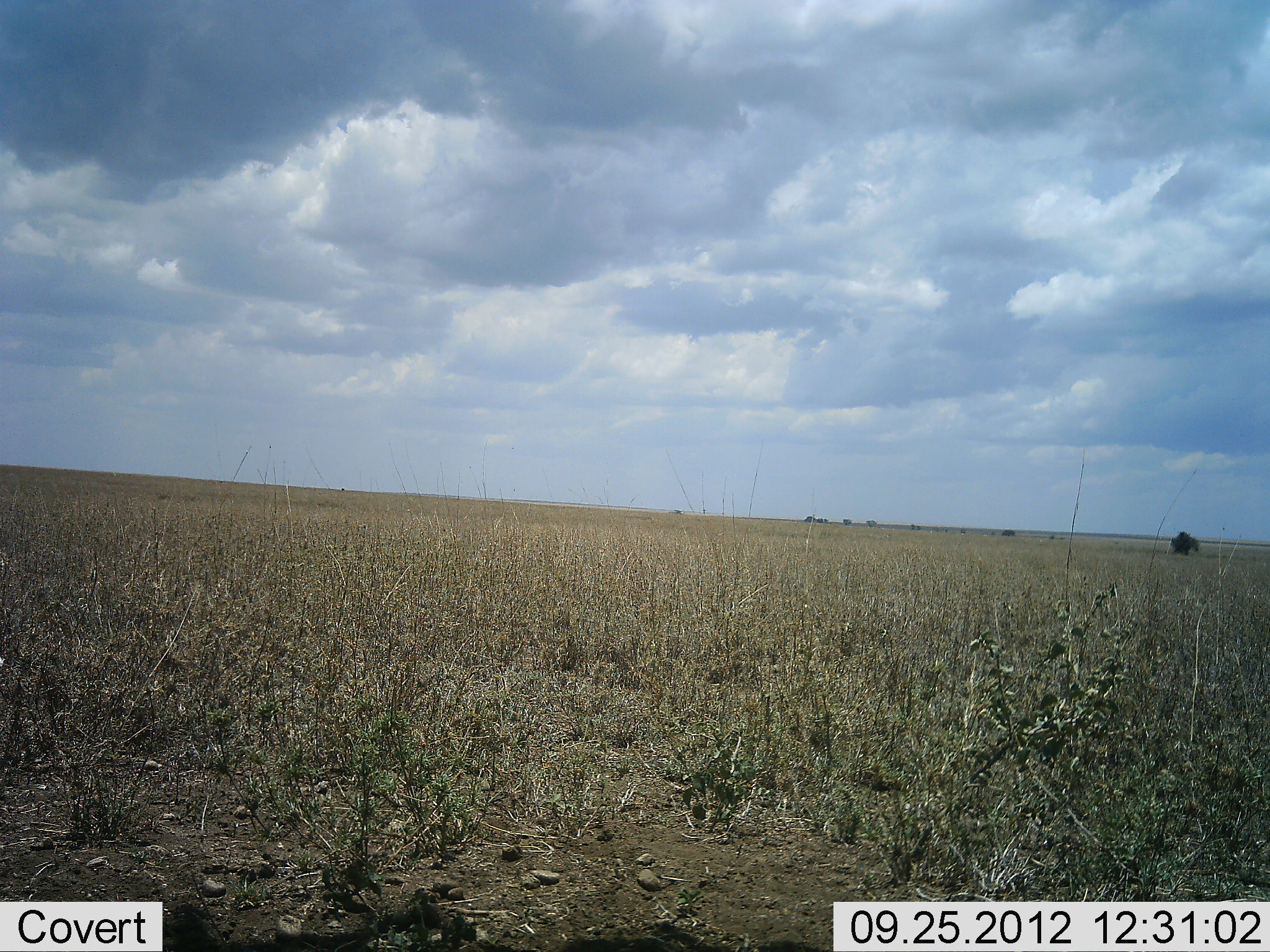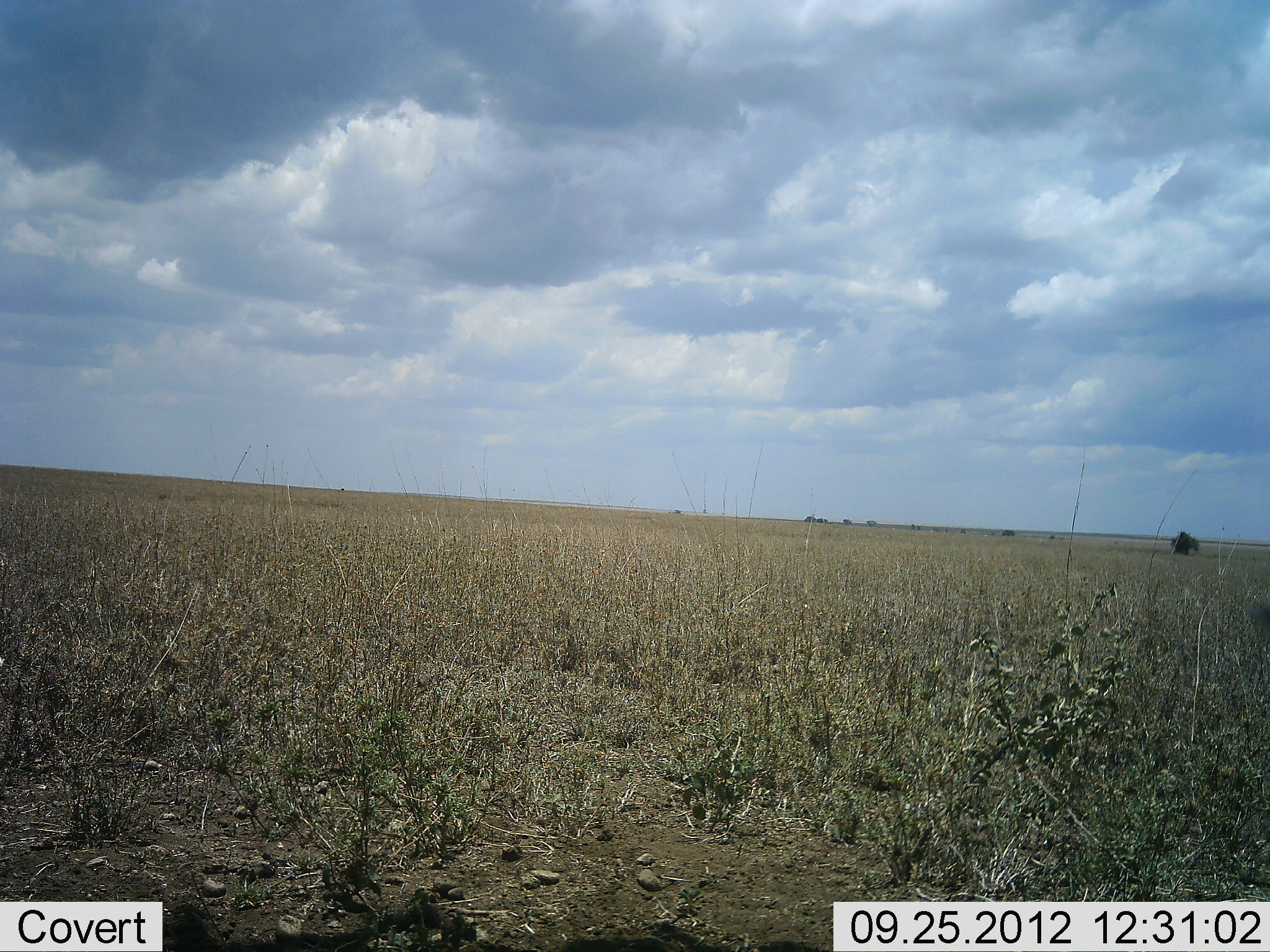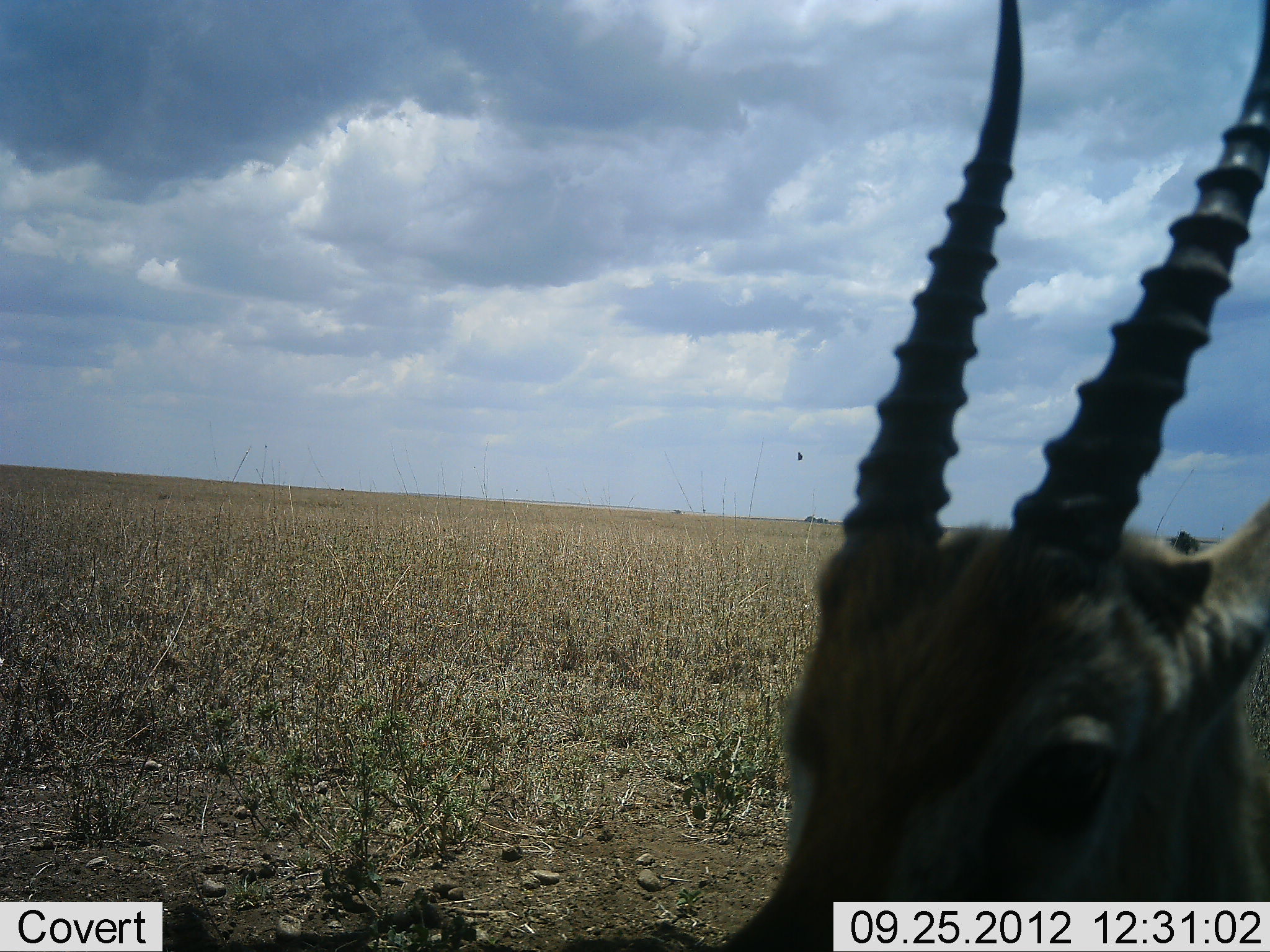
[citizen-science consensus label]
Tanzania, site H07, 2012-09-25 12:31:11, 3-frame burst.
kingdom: Animalia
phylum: Chordata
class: Mammalia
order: Artiodactyla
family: Bovidae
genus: Eudorcas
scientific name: Eudorcas thomsonii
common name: thomson's gazelle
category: gazellethomsons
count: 1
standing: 20%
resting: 0%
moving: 80%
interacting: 0%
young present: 0%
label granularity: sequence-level